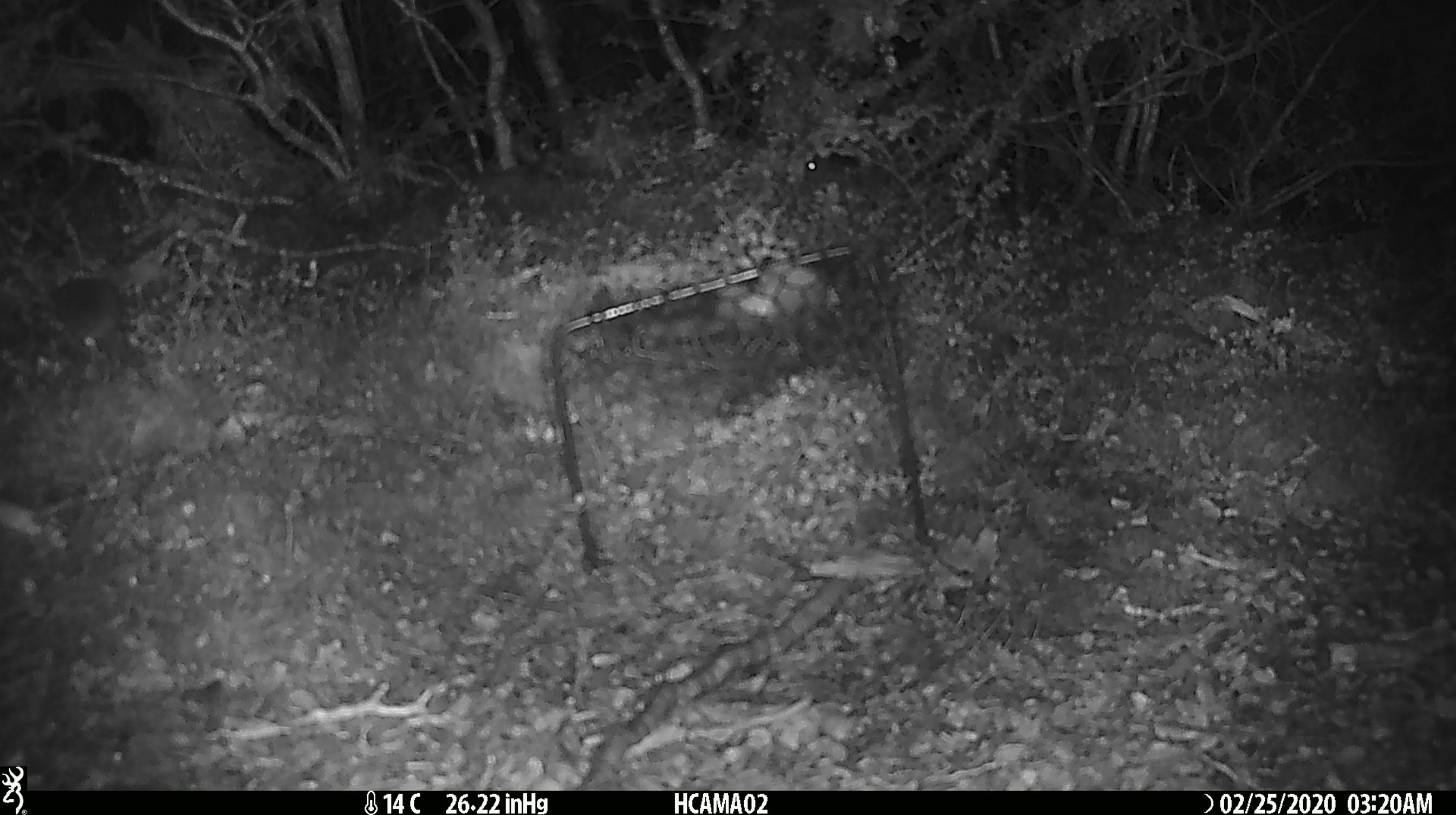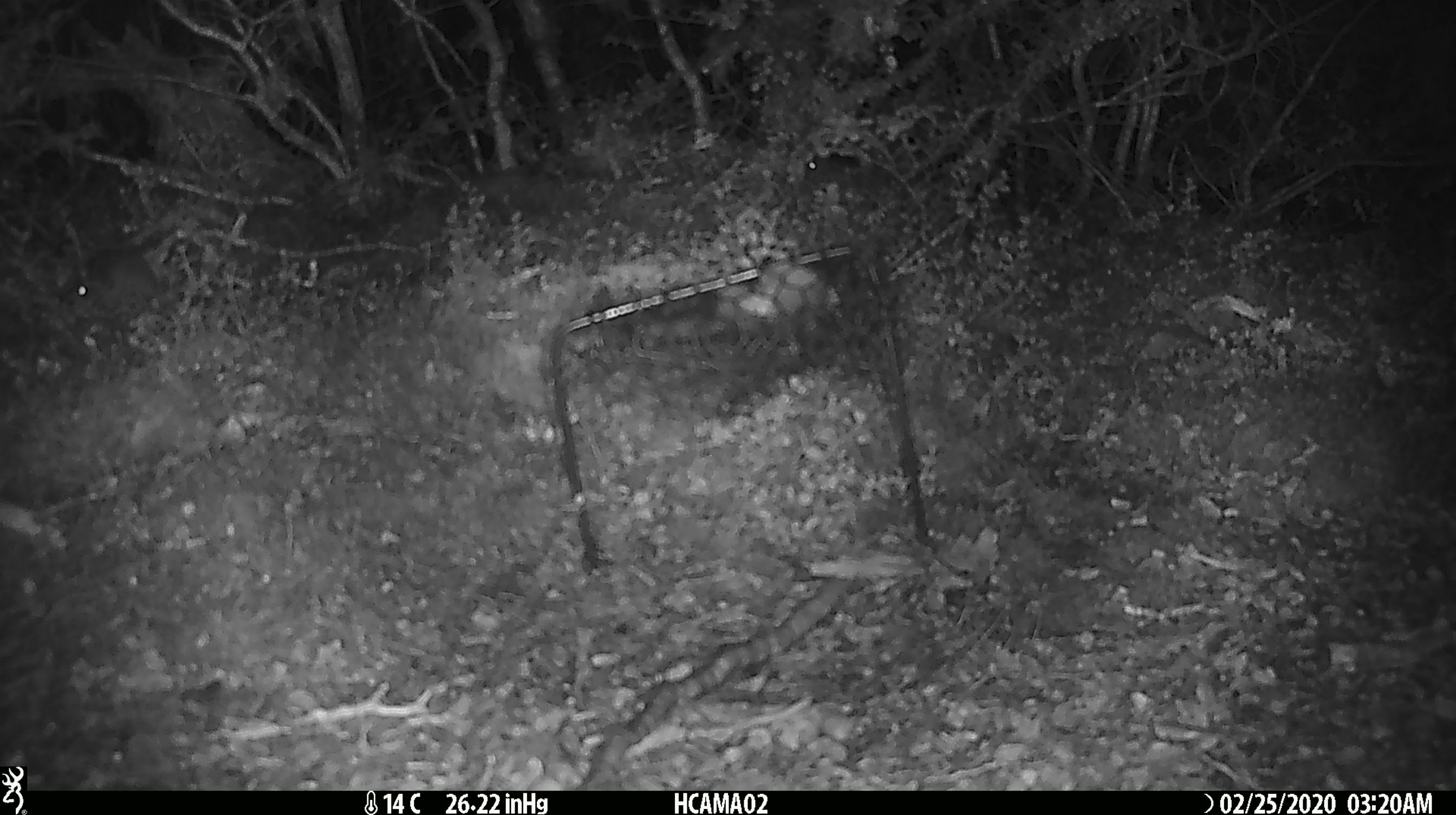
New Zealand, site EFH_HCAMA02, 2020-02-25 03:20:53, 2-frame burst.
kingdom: Animalia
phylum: Chordata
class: Mammalia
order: Rodentia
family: Muridae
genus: Mus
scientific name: Mus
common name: mouse